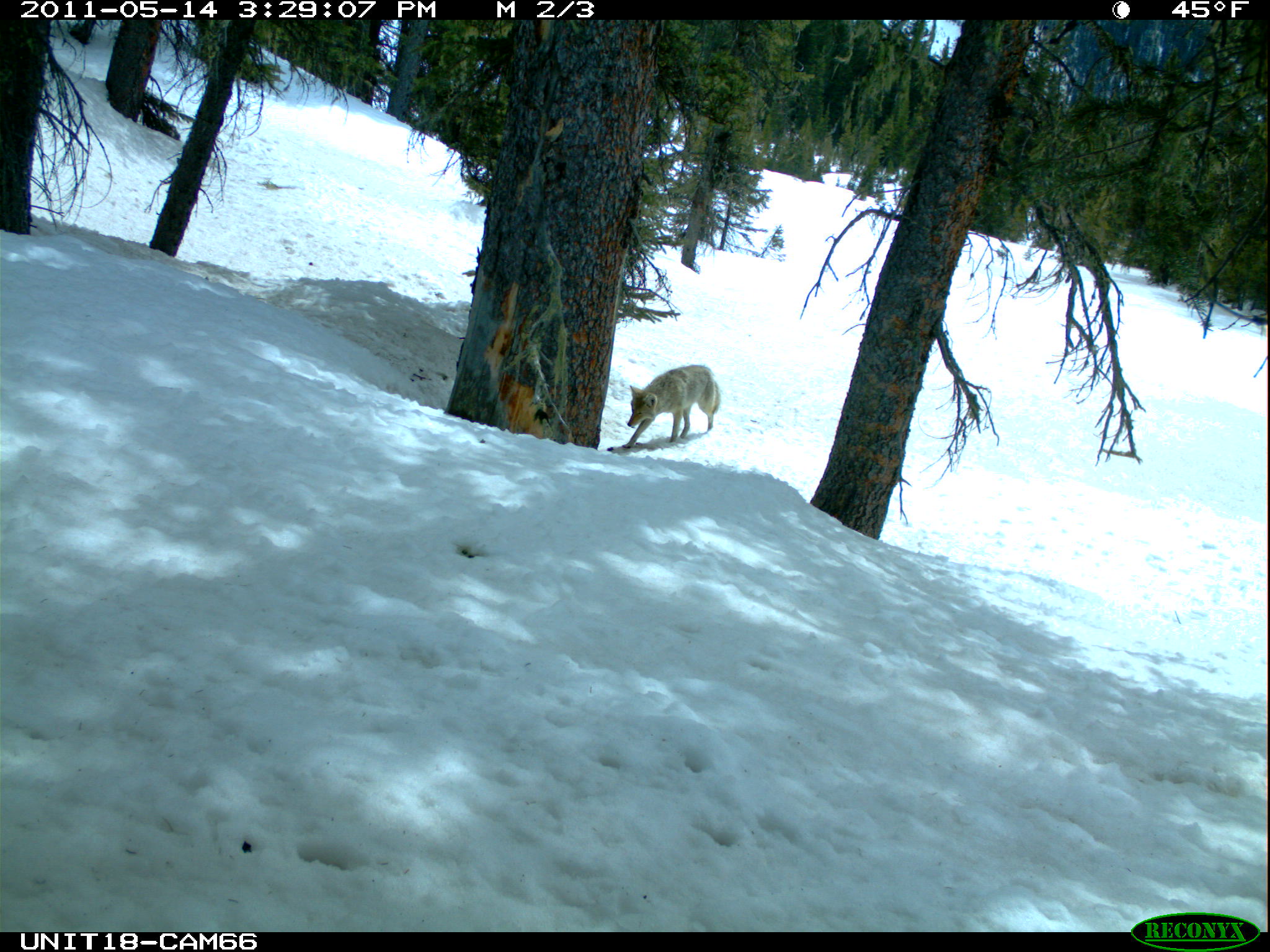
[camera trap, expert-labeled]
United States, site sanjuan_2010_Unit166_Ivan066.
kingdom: Animalia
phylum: Chordata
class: Mammalia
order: Carnivora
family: Canidae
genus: Canis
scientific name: Canis latrans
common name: coyote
Canis latrans (coyote).